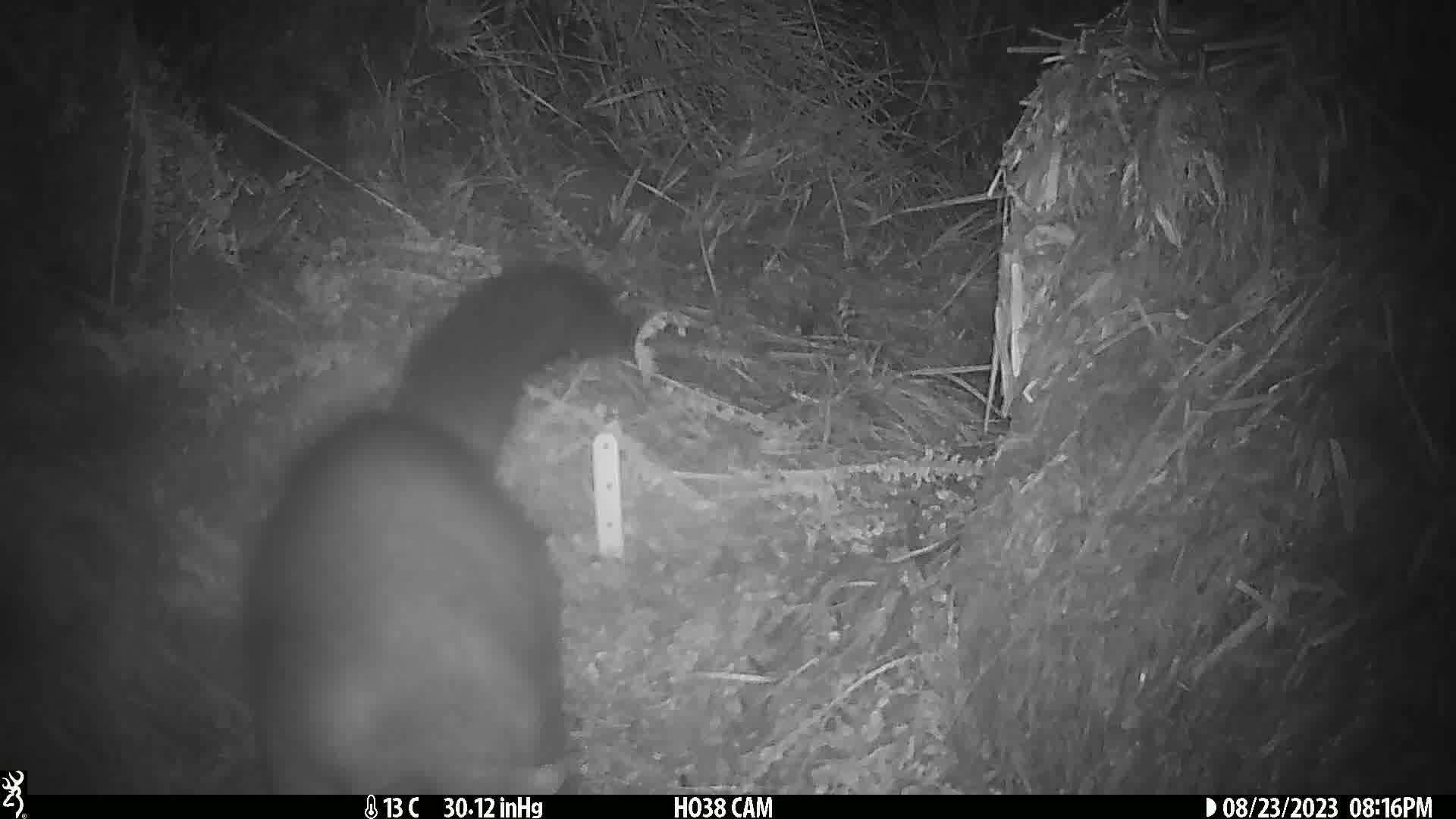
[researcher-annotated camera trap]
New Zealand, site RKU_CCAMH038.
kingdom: Animalia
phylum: Chordata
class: Mammalia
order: Diprotodontia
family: Phalangeridae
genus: Trichosurus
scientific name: Trichosurus vulpecula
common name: common brushtail possum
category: possum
Possum (common brushtail possum) (Trichosurus vulpecula).